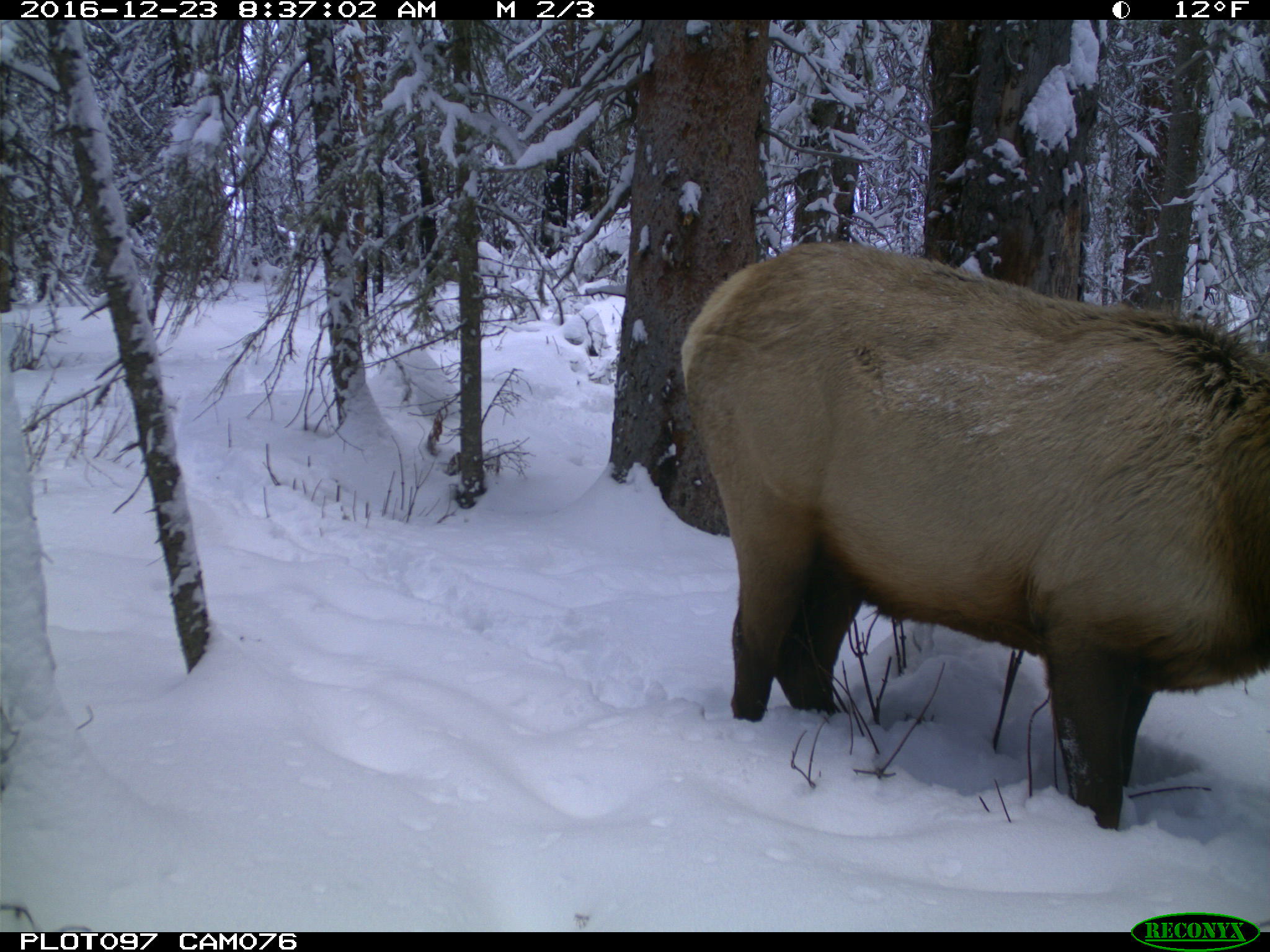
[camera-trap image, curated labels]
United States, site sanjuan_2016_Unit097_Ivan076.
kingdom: Animalia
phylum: Chordata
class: Mammalia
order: Artiodactyla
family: Cervidae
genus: Cervus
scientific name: Cervus elaphus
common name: red deer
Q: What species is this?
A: Cervus elaphus (red deer).